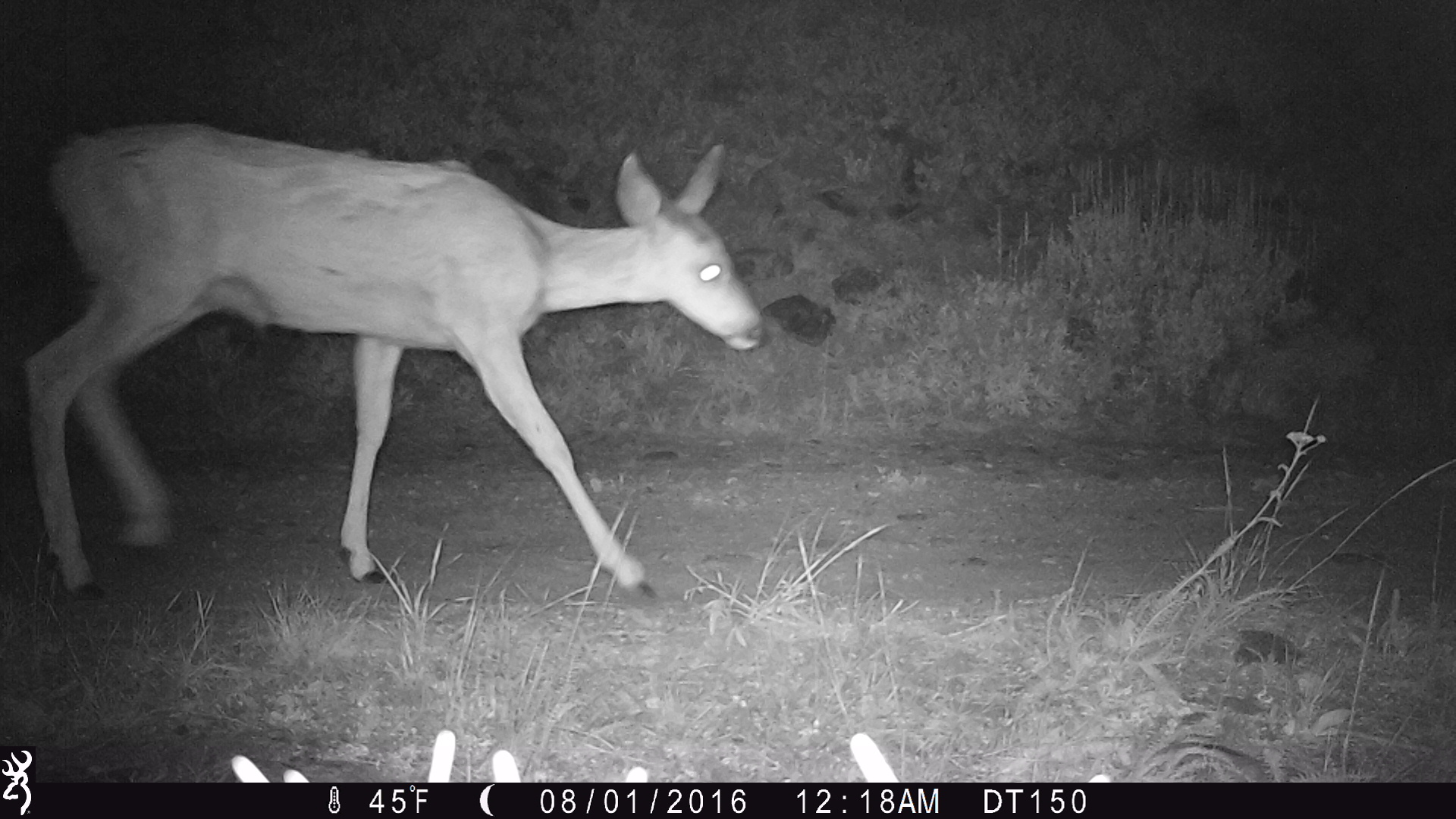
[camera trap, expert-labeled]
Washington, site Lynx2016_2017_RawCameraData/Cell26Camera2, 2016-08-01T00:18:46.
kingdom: Animalia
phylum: Chordata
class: Mammalia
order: Artiodactyla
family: Cervidae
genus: Odocoileus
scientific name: Odocoileus hemionus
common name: mule deer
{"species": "Odocoileus hemionus (mule deer)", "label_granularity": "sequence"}